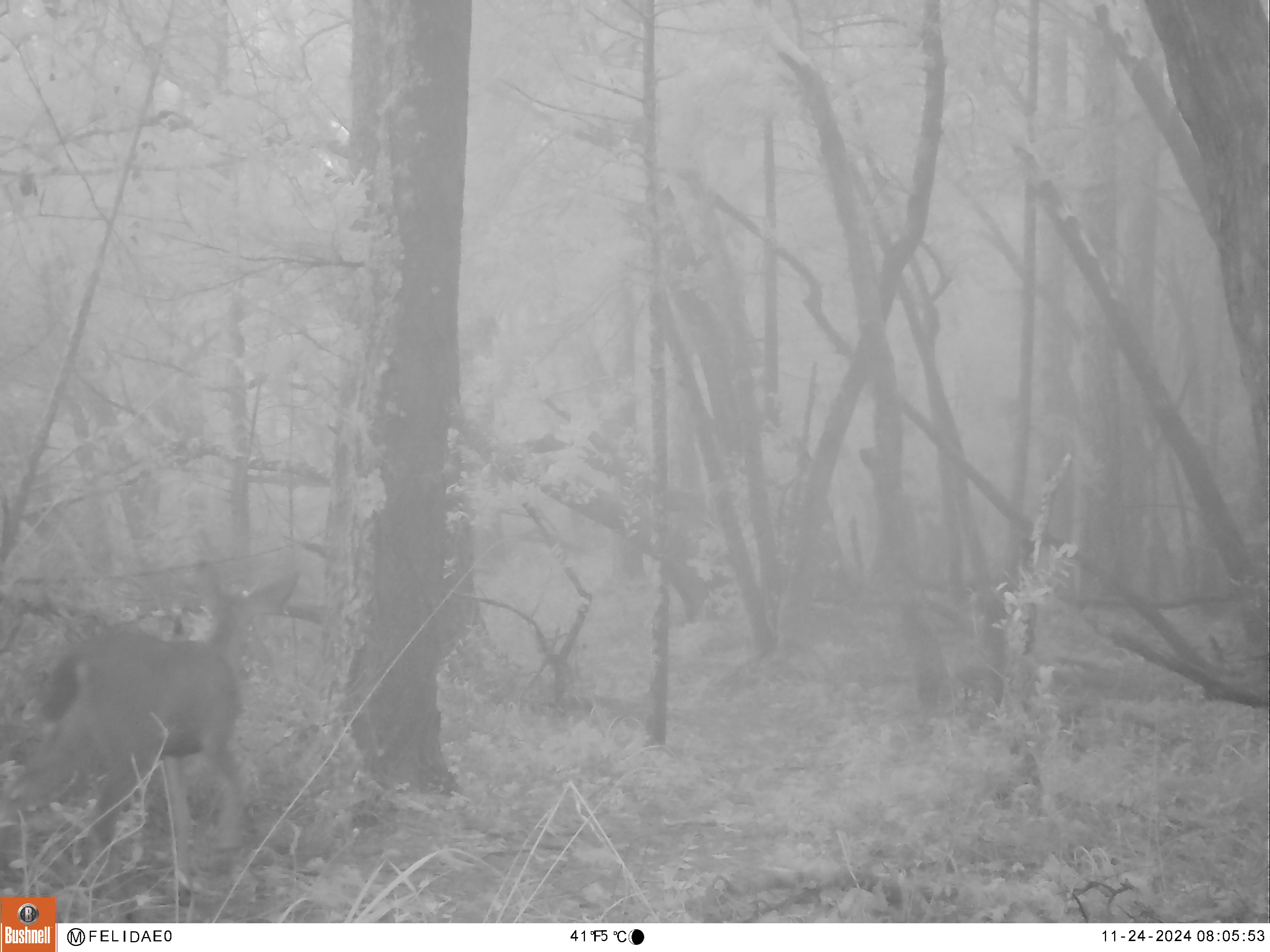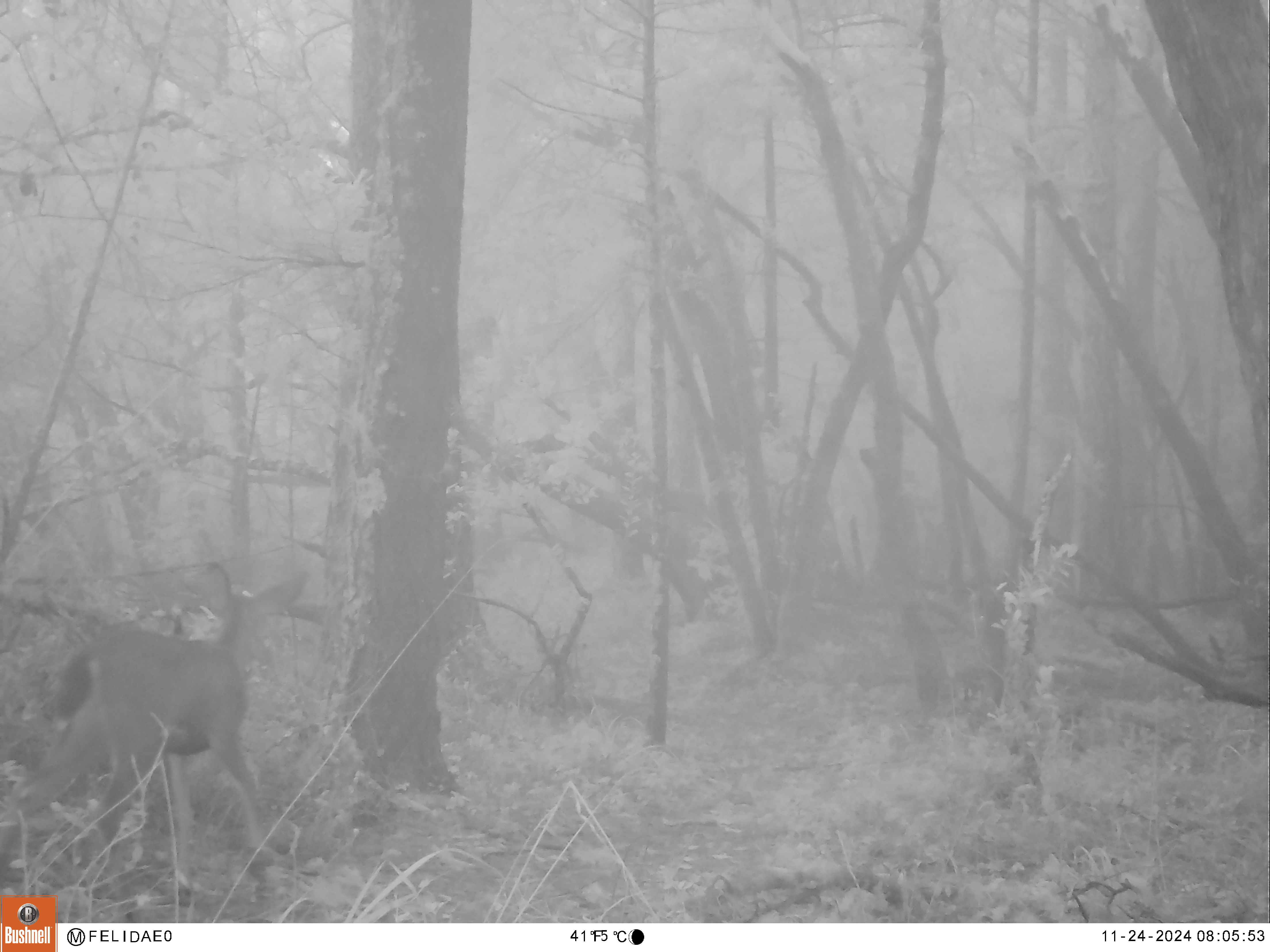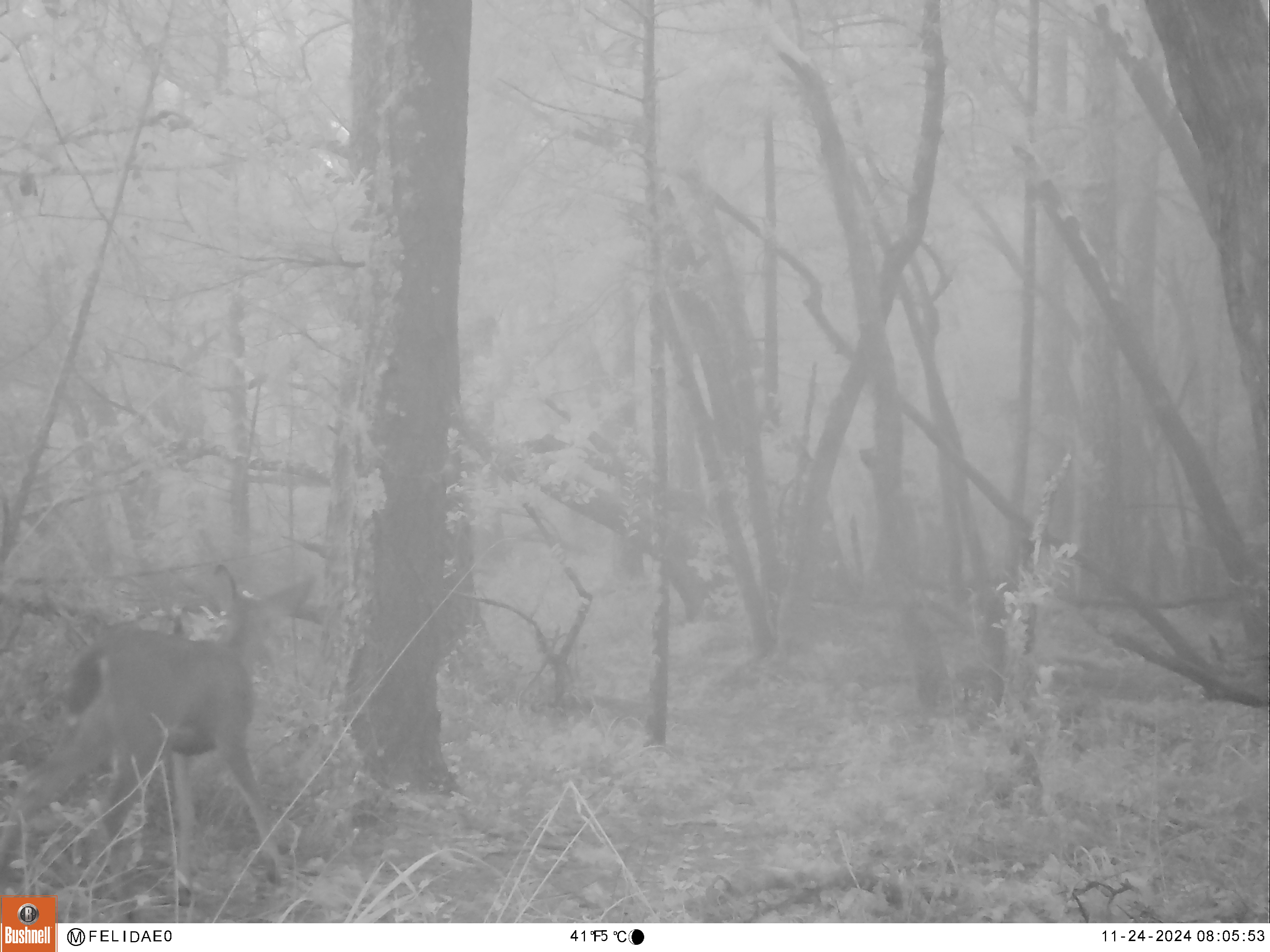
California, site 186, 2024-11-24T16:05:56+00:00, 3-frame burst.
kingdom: Animalia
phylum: Chordata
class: Mammalia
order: Artiodactyla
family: Cervidae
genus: Odocoileus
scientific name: Odocoileus hemionus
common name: mule deer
Mule deer (Odocoileus hemionus).